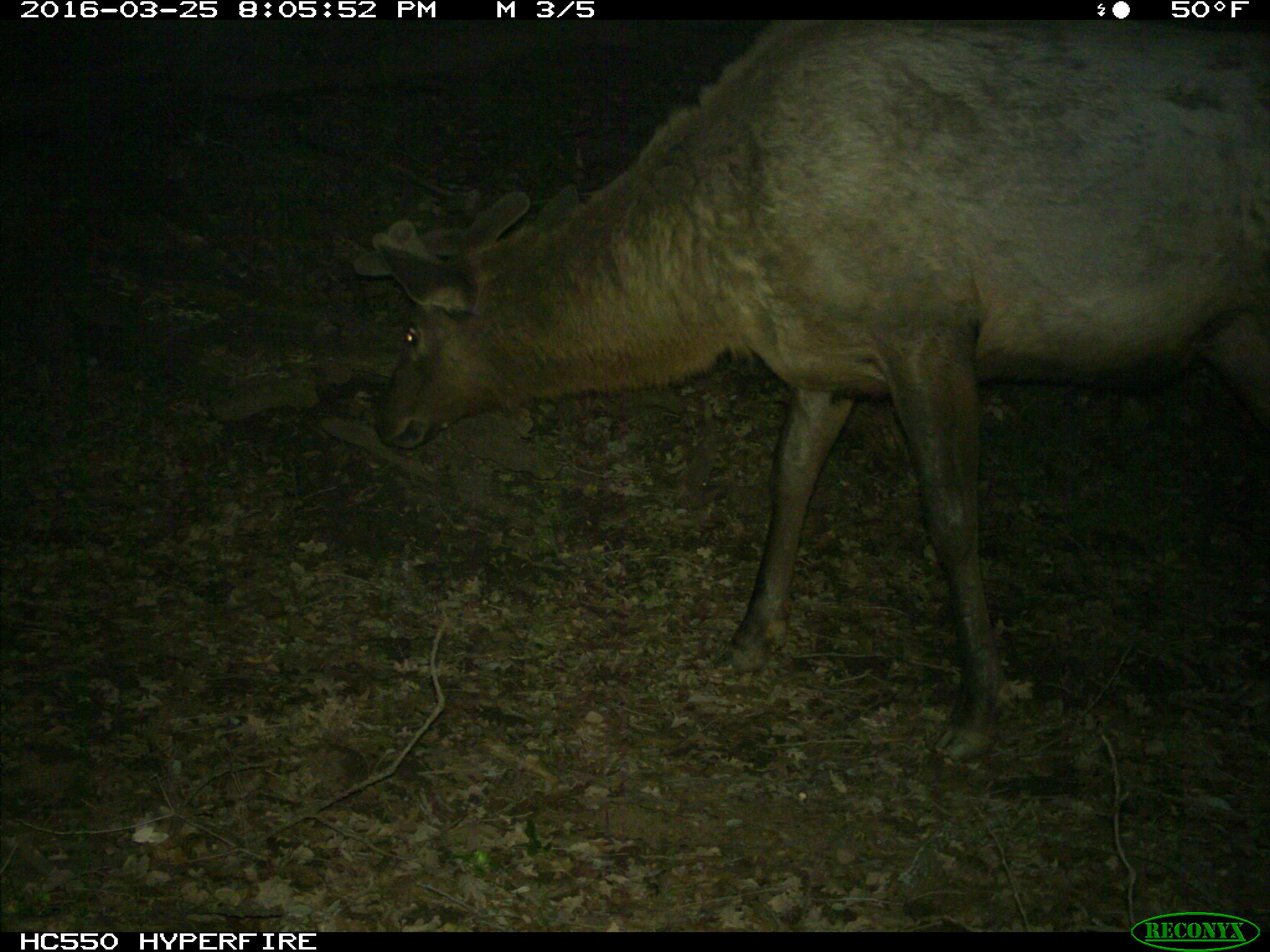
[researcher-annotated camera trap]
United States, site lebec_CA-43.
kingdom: Animalia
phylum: Chordata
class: Mammalia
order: Artiodactyla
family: Cervidae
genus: Cervus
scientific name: Cervus canadensis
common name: elk